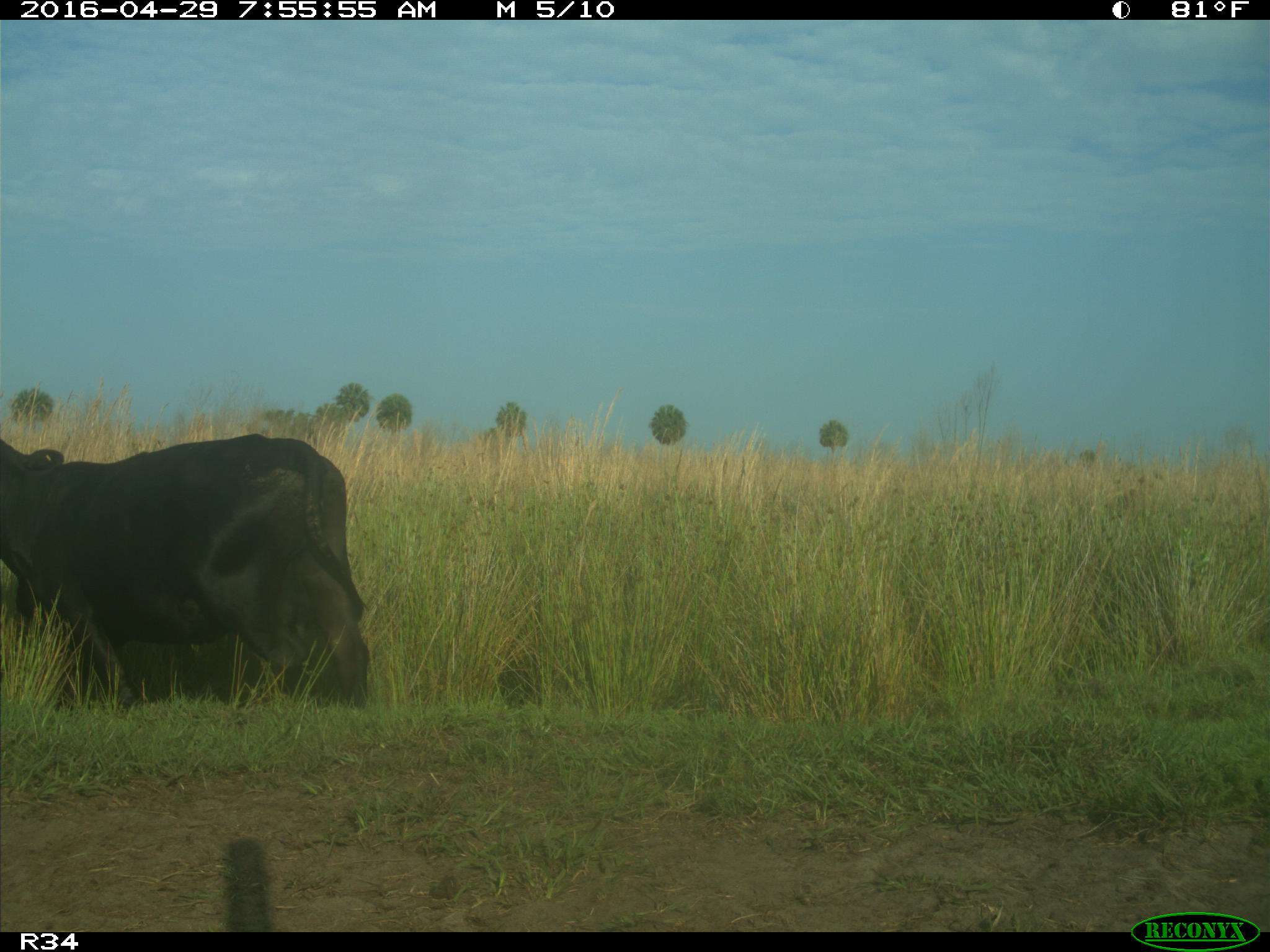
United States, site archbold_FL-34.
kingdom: Animalia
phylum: Chordata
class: Mammalia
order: Artiodactyla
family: Bovidae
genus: Bos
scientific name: Bos taurus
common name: domestic cow